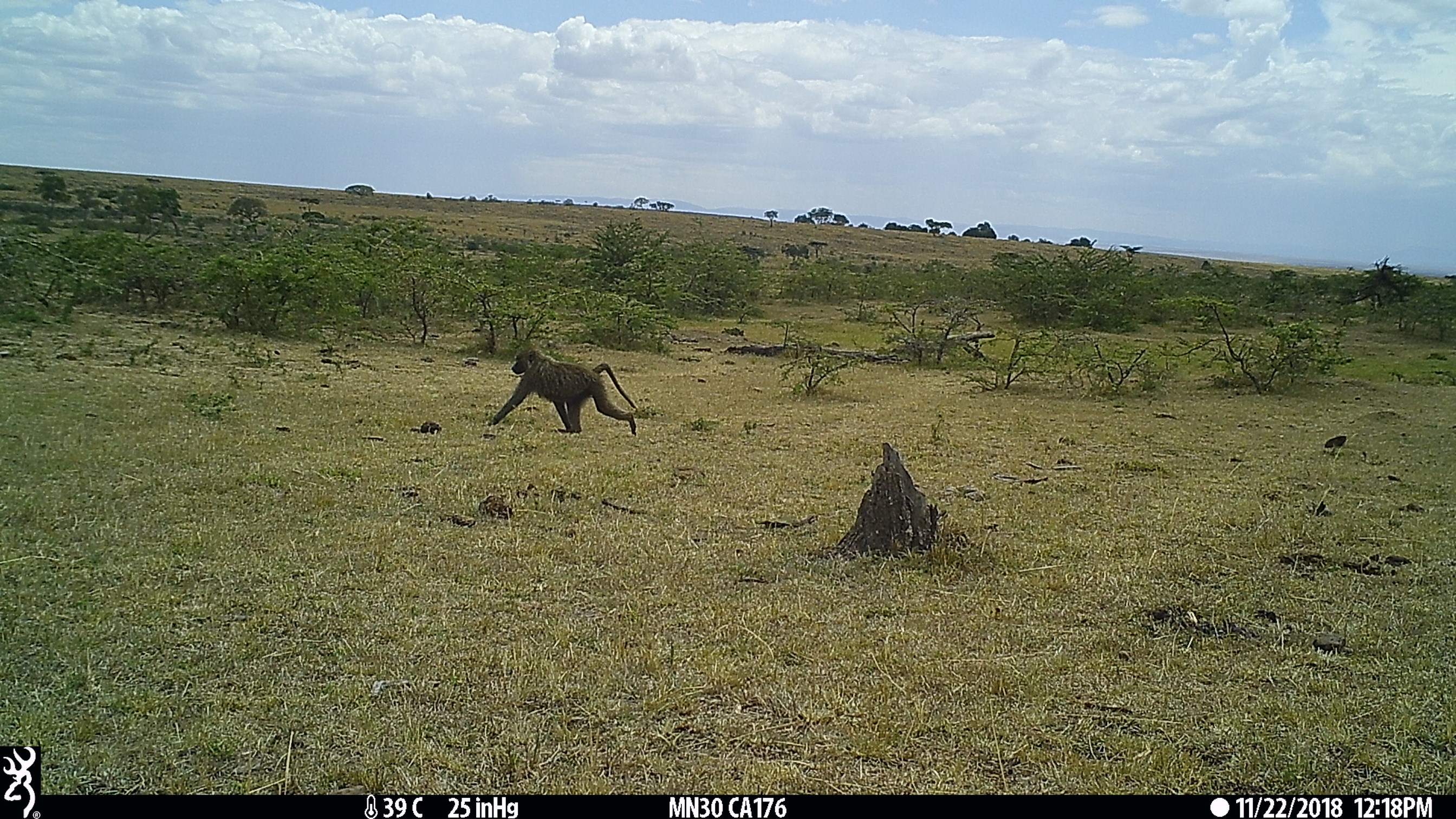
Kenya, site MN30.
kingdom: Animalia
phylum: Chordata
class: Mammalia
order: Primates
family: Cercopithecidae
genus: Papio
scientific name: Papio anubis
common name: olive baboon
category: baboon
Baboon (olive baboon) (Papio anubis).